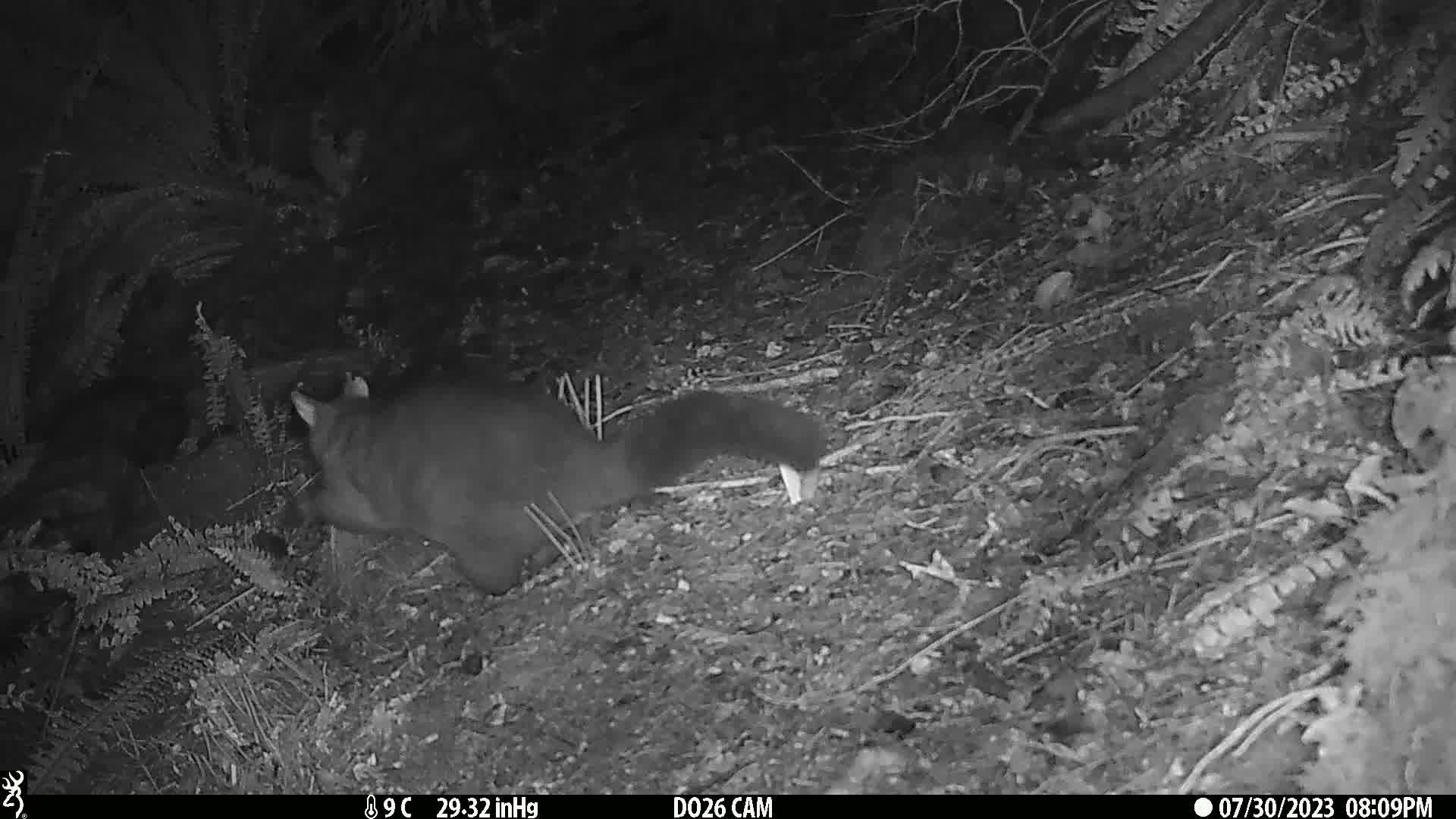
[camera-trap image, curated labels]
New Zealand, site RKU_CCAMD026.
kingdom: Animalia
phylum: Chordata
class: Mammalia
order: Diprotodontia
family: Phalangeridae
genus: Trichosurus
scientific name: Trichosurus vulpecula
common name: common brushtail possum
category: possum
Possum (common brushtail possum) (Trichosurus vulpecula).